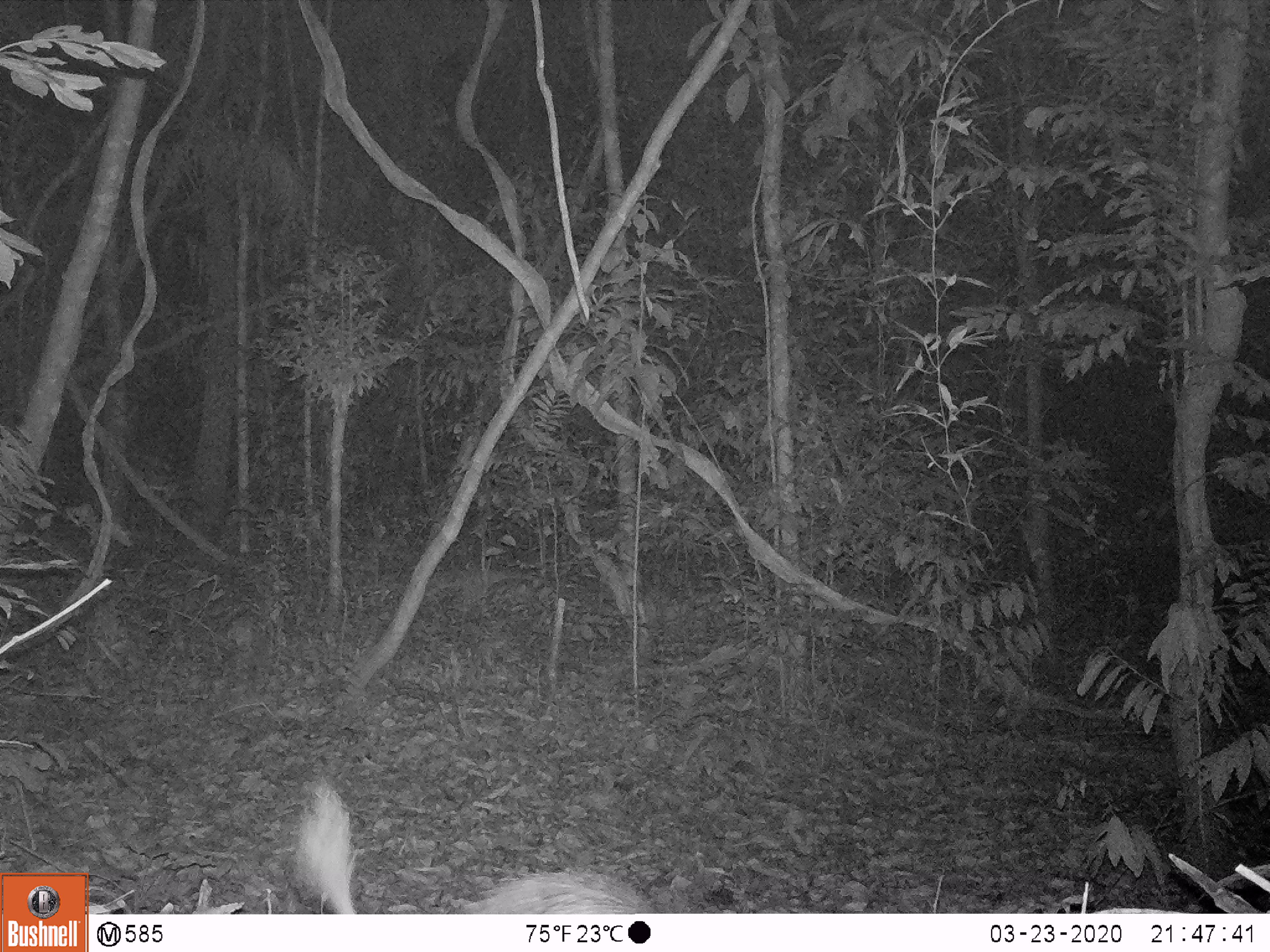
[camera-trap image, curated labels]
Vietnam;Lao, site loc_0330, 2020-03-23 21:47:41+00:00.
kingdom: Animalia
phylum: Chordata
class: Mammalia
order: Rodentia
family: Hystricidae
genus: Atherurus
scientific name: Atherurus macrourus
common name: asiatic brush-tailed porcupine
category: asiatic brush tailed porcupine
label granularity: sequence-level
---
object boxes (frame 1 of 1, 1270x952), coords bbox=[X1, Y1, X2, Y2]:
asiatic brush tailed porcupine: bbox=[299, 783, 656, 913]